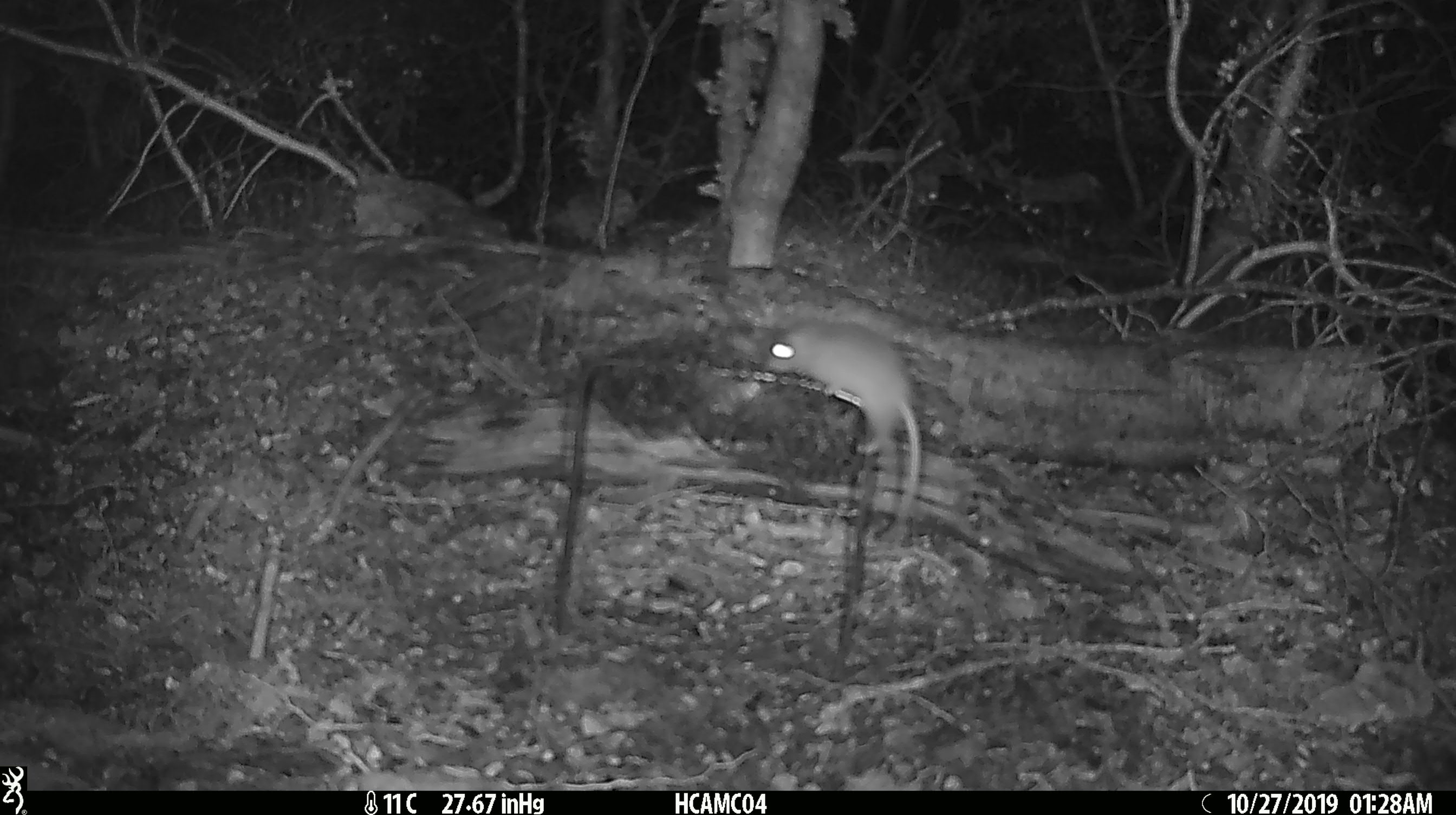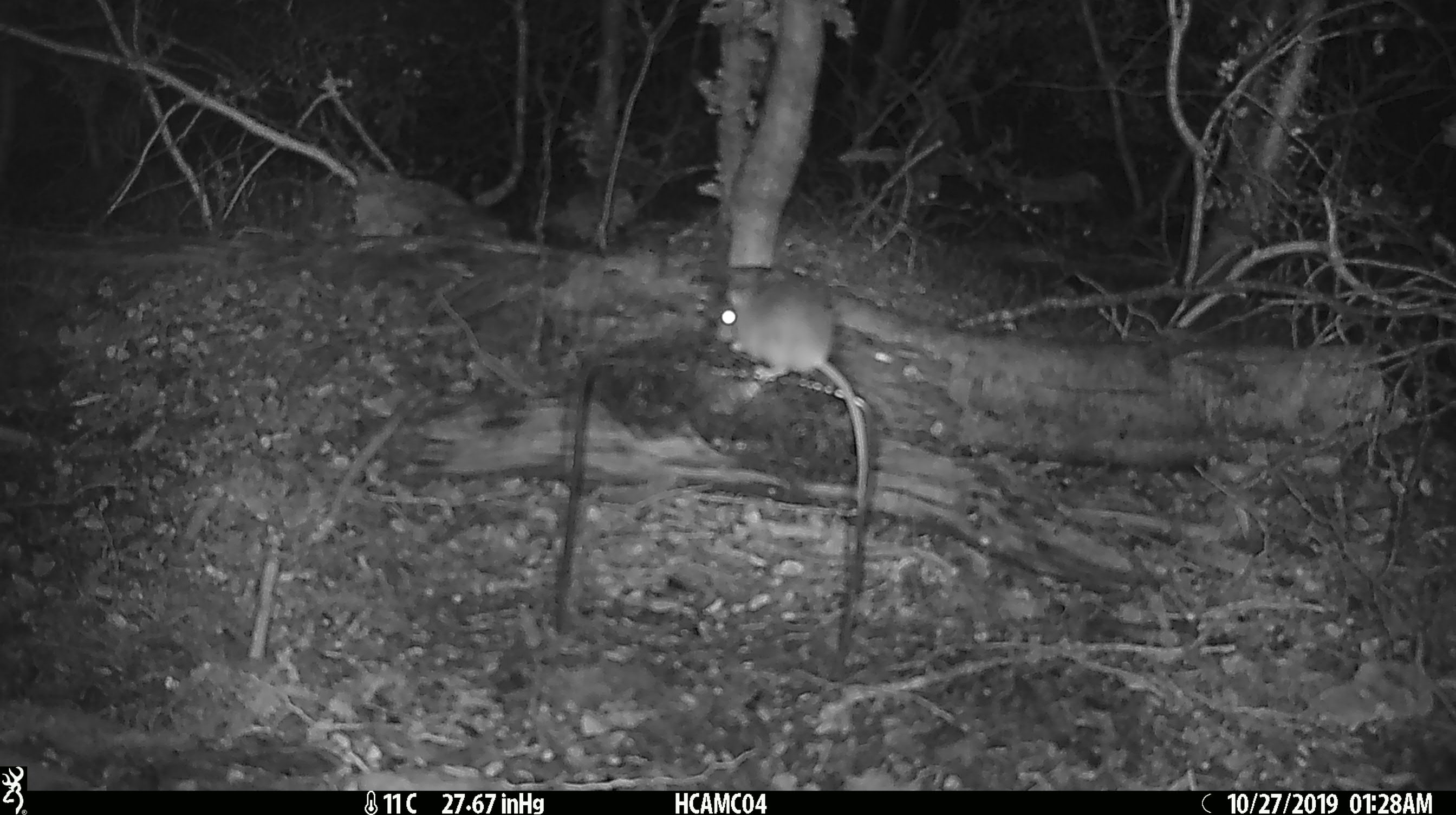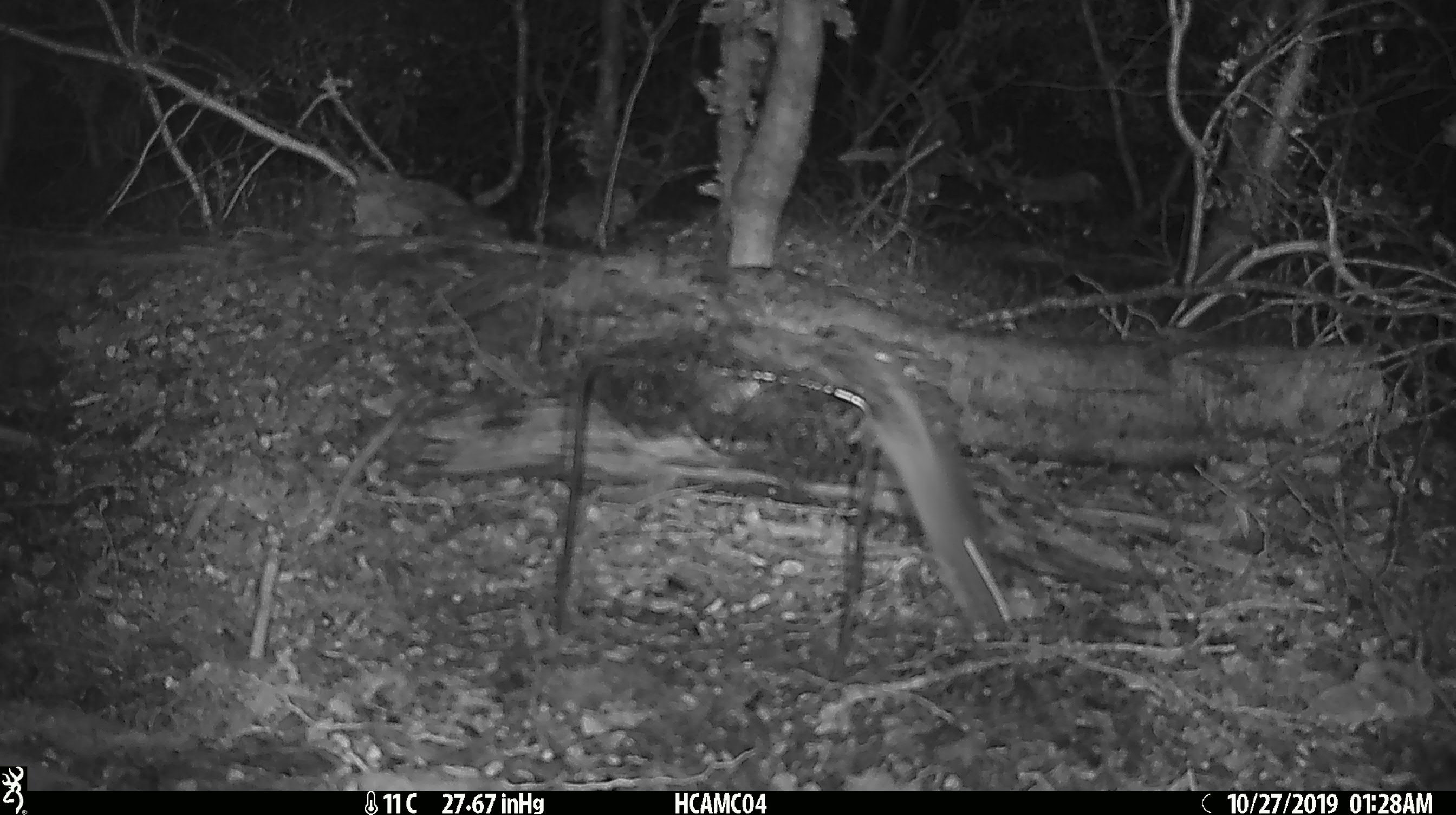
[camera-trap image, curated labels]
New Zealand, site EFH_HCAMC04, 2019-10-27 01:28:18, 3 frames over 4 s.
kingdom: Animalia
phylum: Chordata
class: Mammalia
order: Rodentia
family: Muridae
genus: Mus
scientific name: Mus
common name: mouse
Mouse (Mus).